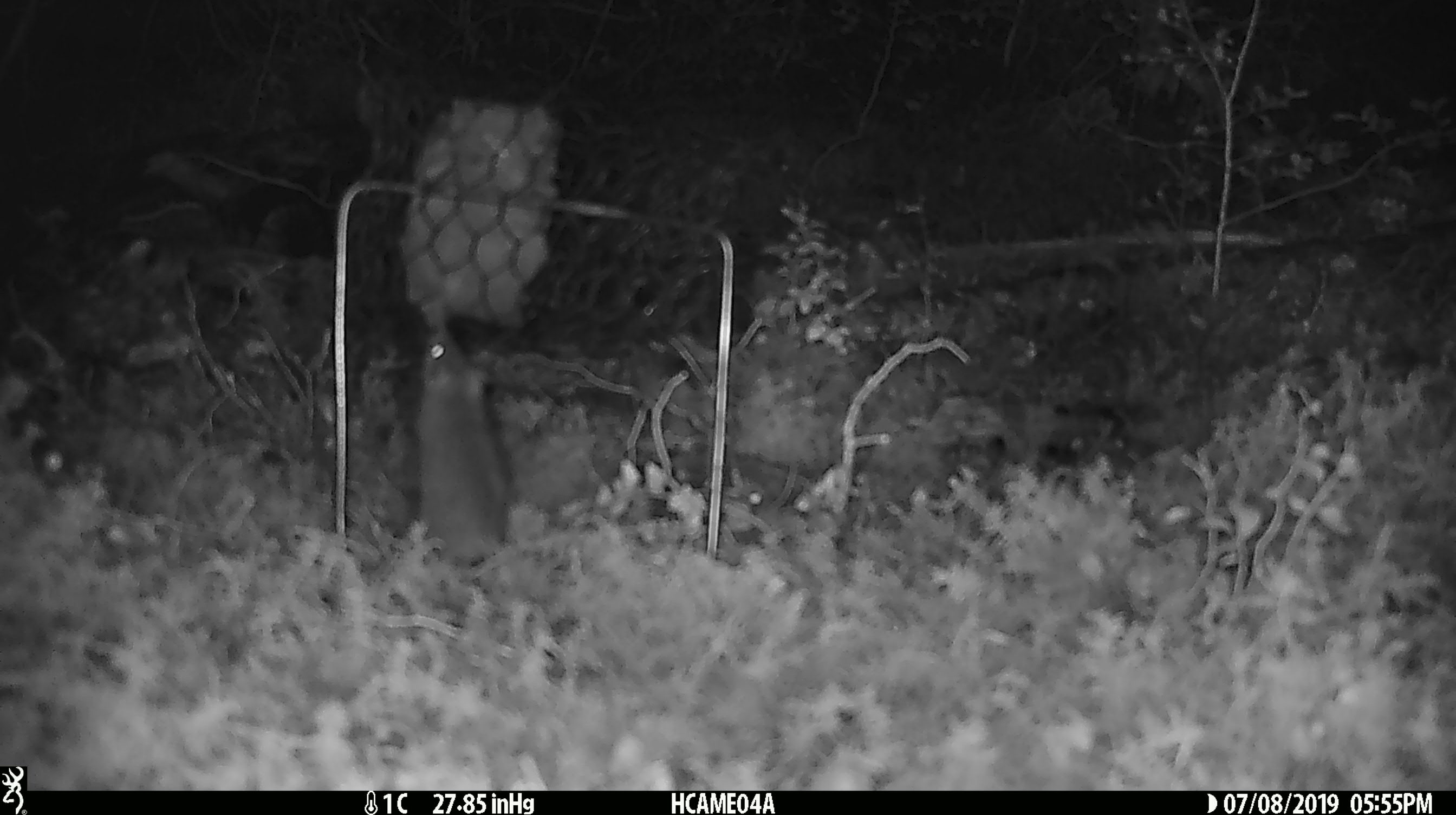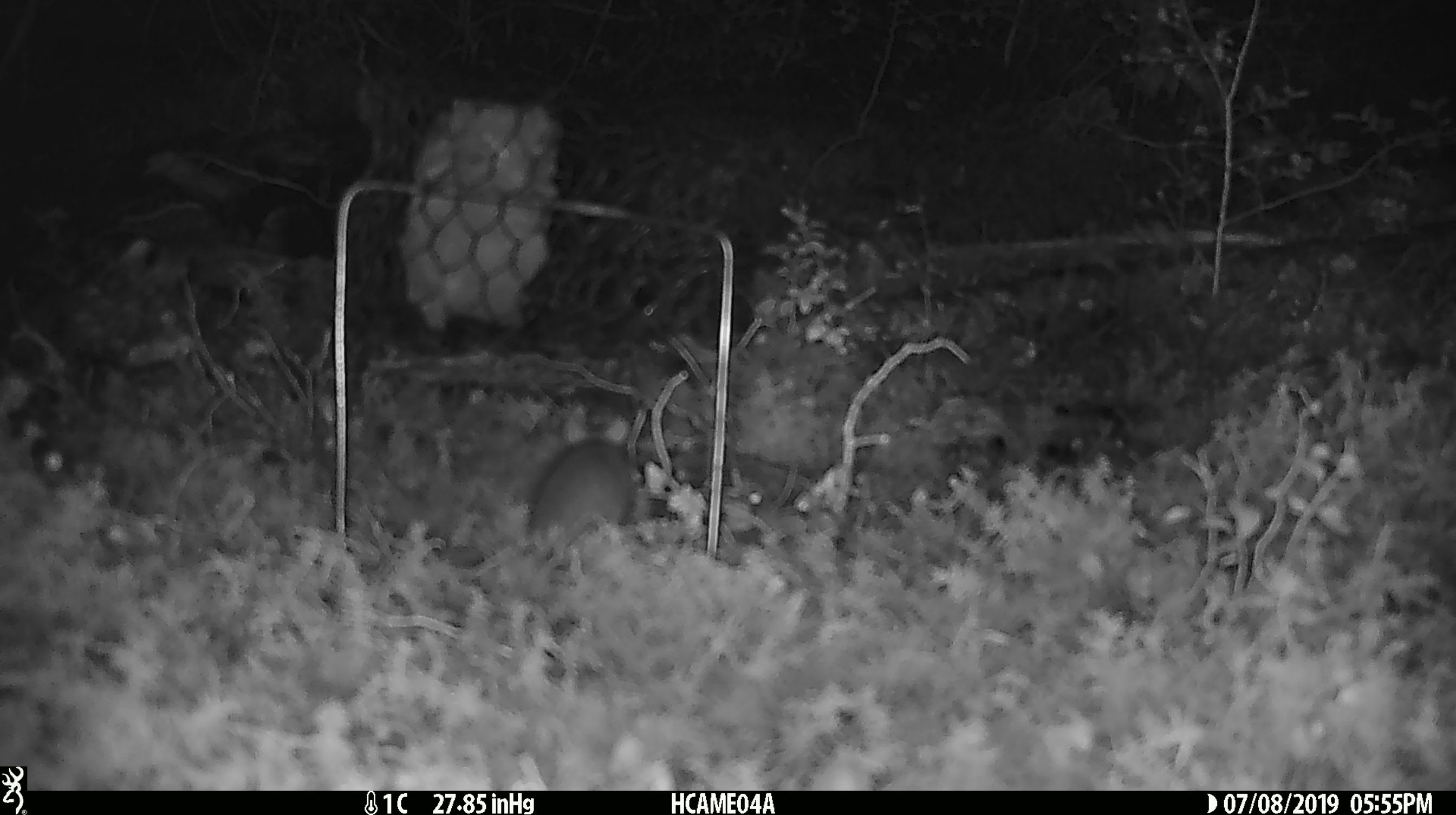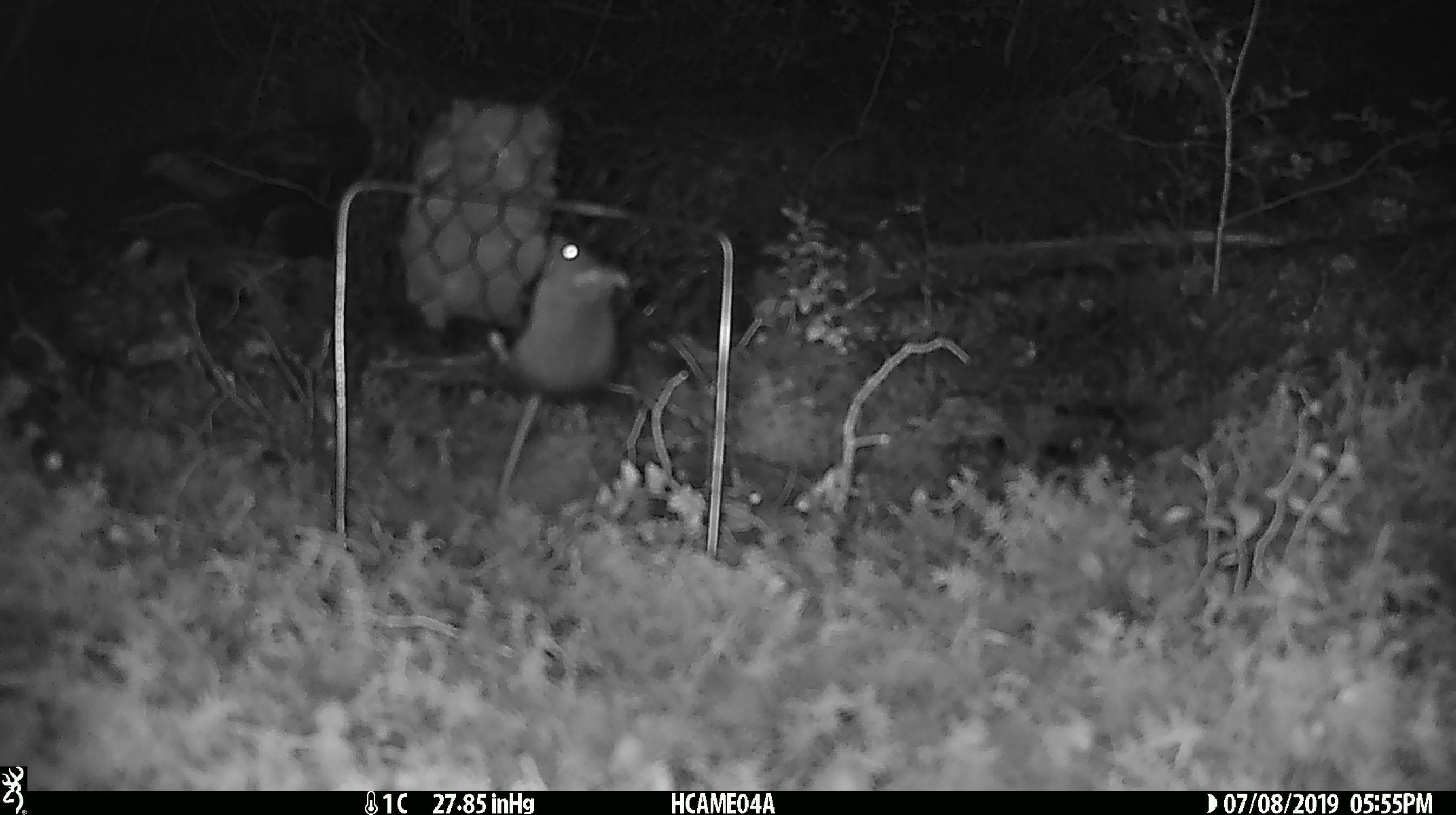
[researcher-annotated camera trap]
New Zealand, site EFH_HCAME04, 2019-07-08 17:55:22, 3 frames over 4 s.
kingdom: Animalia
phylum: Chordata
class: Mammalia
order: Rodentia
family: Muridae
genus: Mus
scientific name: Mus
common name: mouse